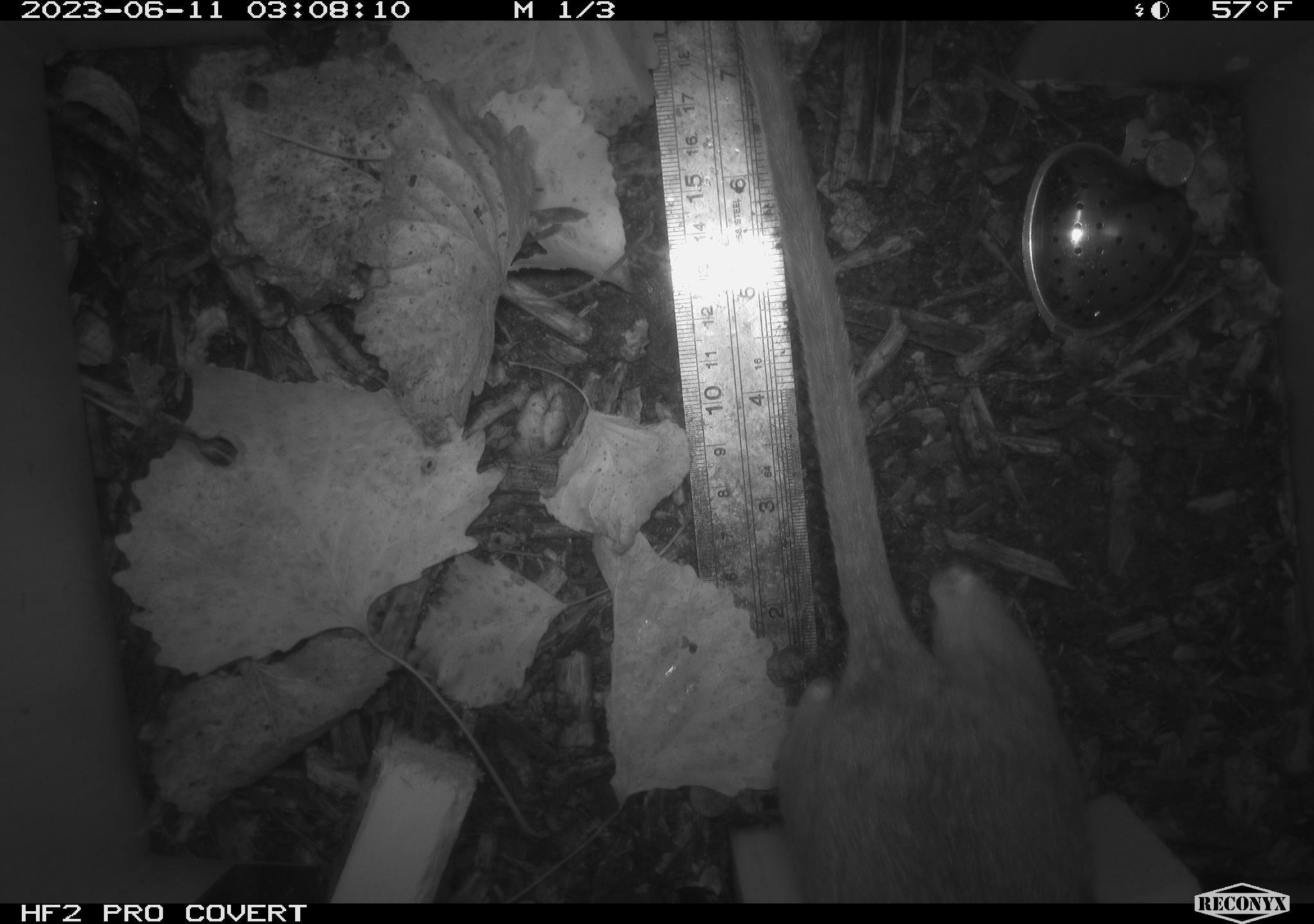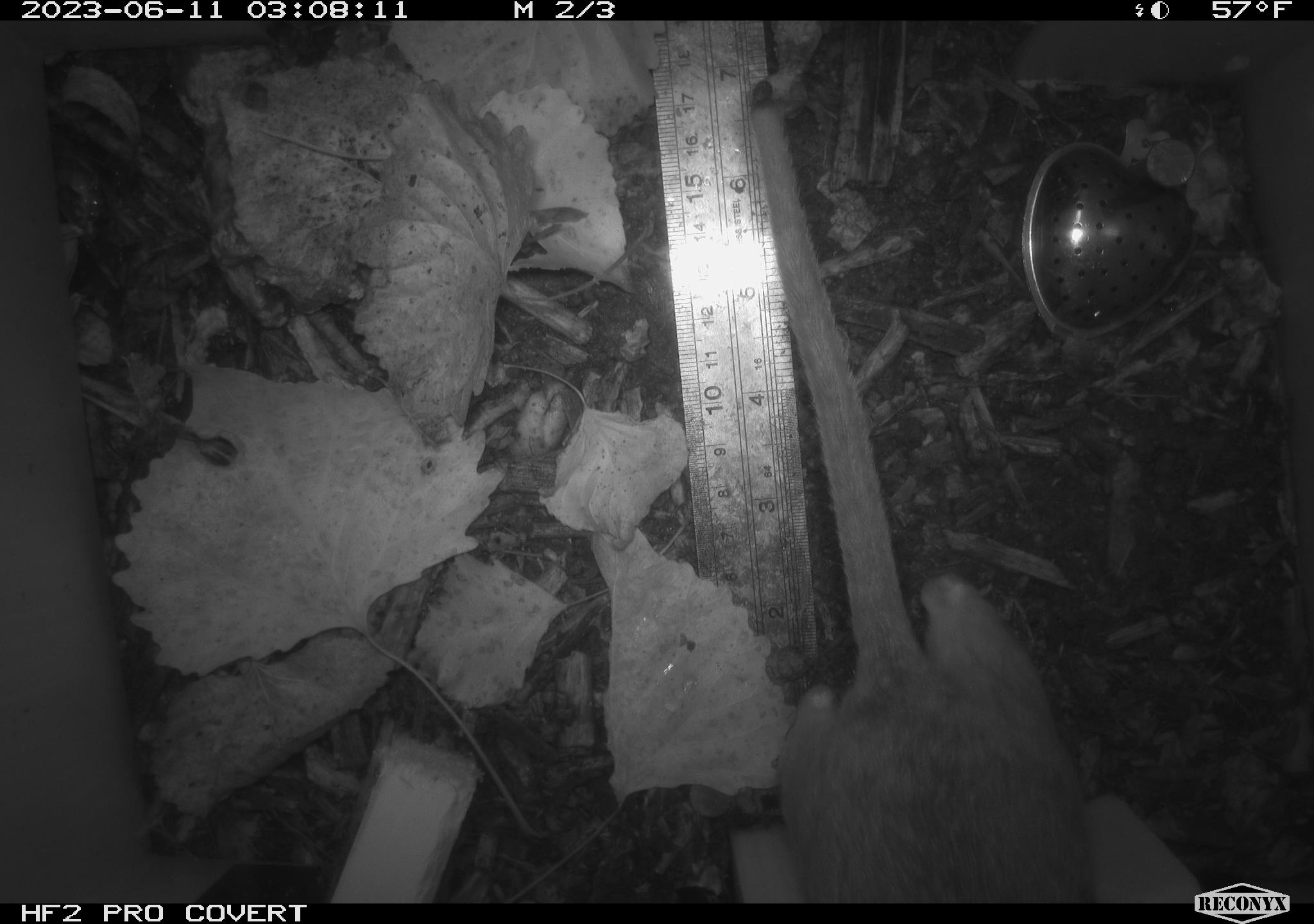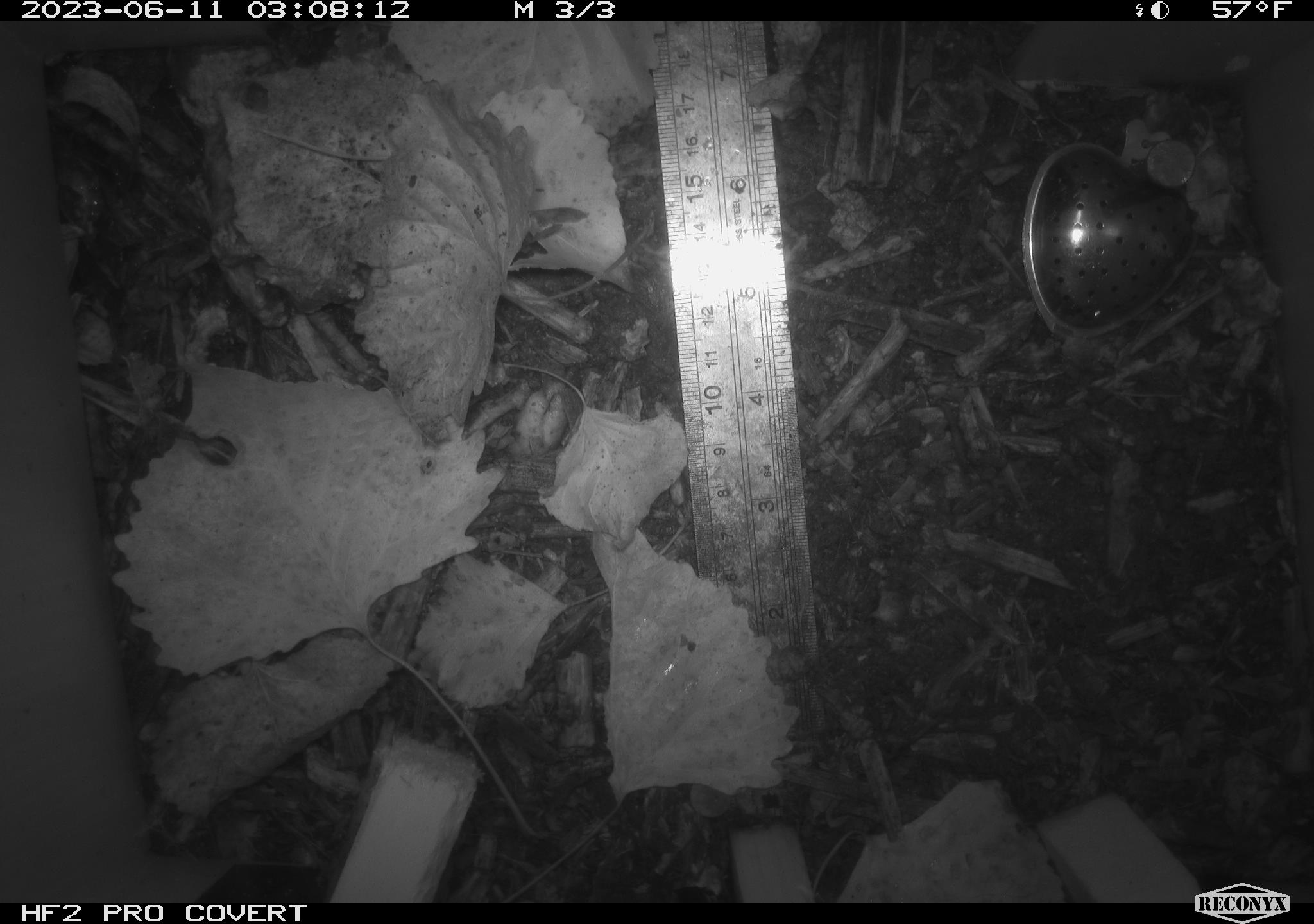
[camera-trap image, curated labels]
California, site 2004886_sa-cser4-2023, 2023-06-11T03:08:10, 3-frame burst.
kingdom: Animalia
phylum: Chordata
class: Mammalia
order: Rodentia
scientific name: Rodentia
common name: woodrat or rat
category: woodrat or rat species